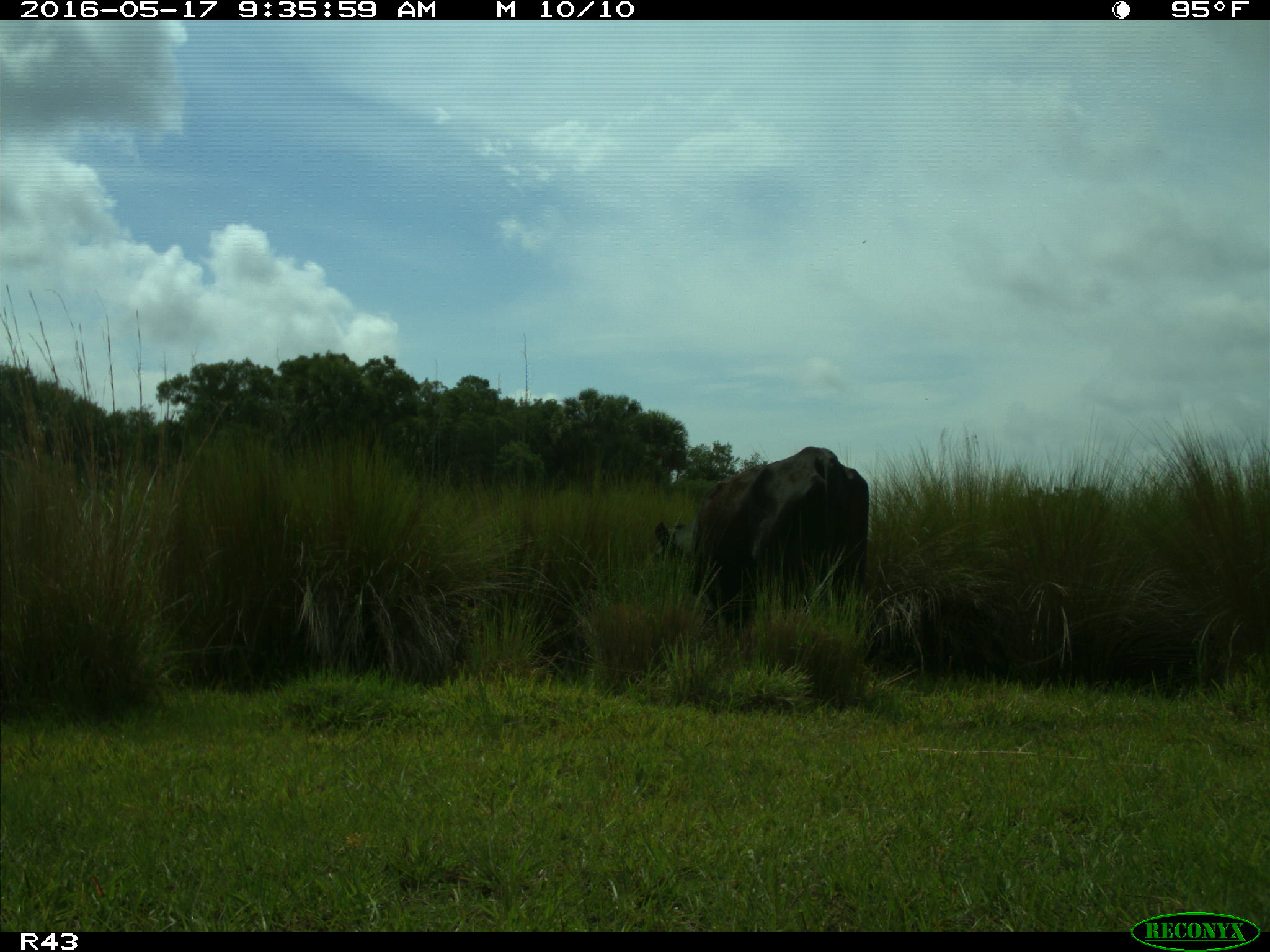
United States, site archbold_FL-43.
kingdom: Animalia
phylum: Chordata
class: Mammalia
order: Artiodactyla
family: Bovidae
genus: Bos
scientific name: Bos taurus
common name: domestic cow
Bos taurus (domestic cow).